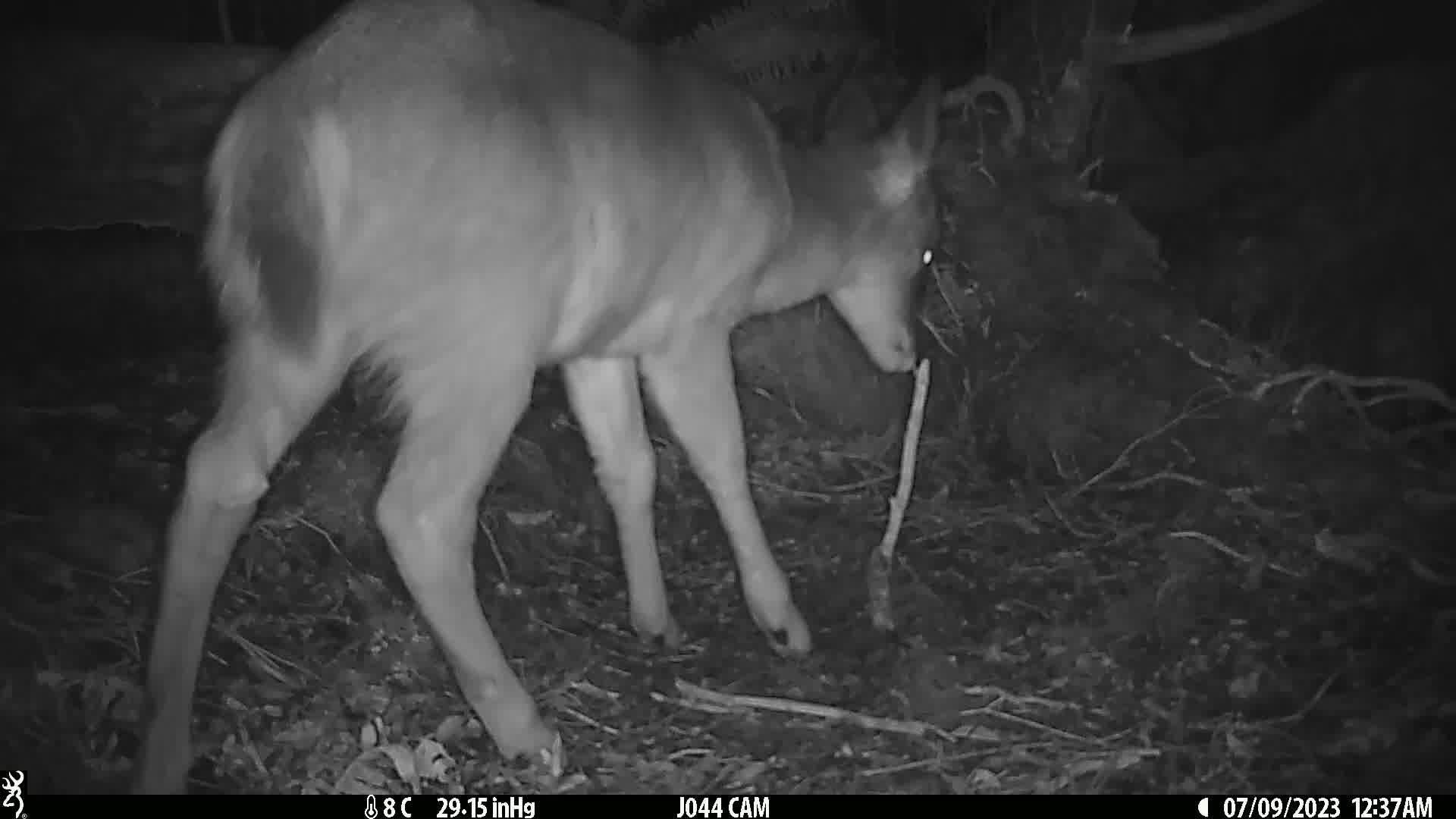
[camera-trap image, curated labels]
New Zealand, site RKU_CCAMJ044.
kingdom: Animalia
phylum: Chordata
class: Mammalia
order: Artiodactyla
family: Cervidae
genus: Odocoileus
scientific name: Odocoileus virginianus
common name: white-tailed deer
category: white tailed deer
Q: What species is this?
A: White tailed deer (white-tailed deer) (Odocoileus virginianus).